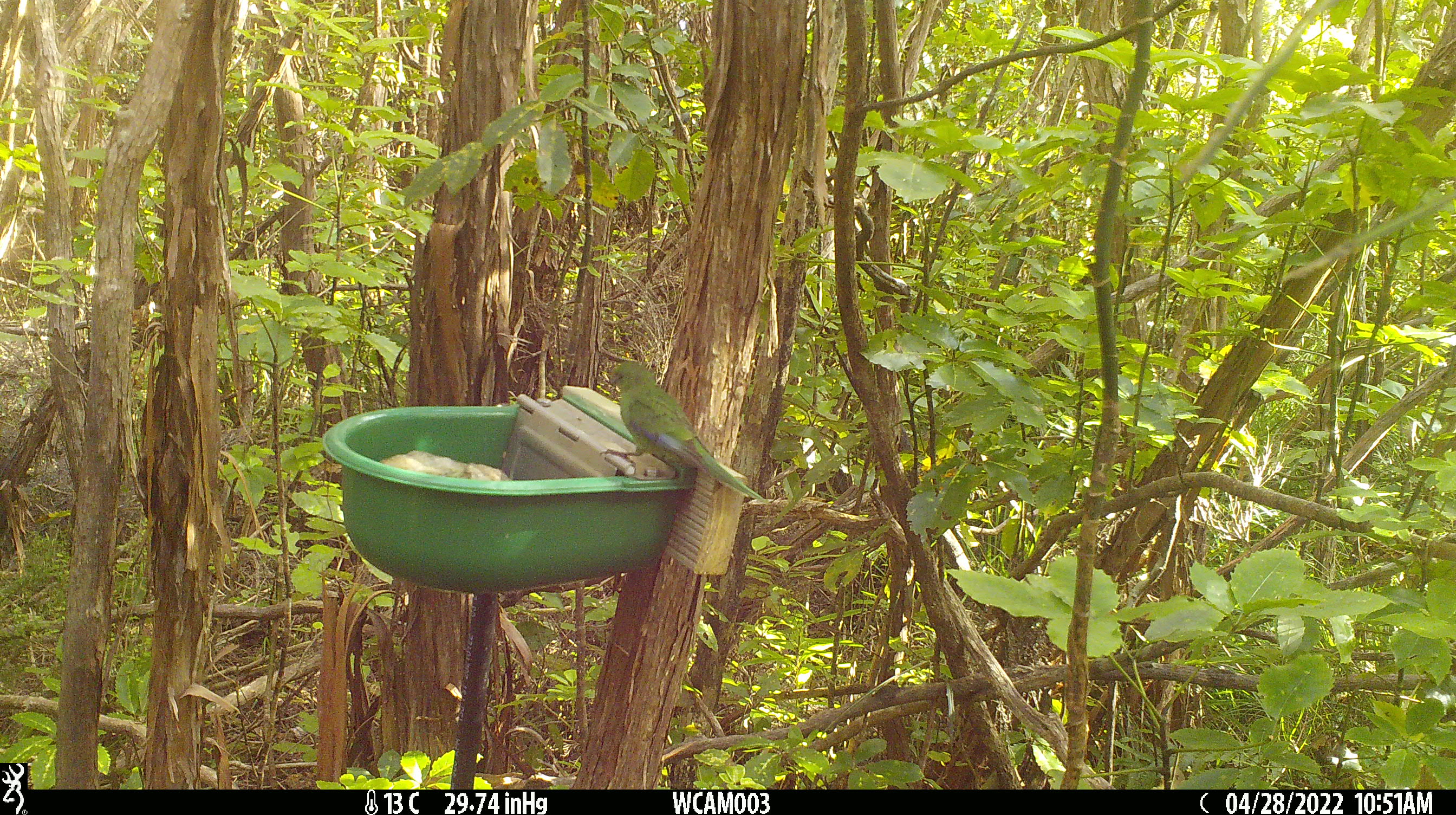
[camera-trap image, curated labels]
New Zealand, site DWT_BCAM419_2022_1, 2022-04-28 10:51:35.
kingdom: Animalia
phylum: Chordata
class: Aves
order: Psittaciformes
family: Psittaculidae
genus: Cyanoramphus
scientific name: Cyanoramphus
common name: parakeet